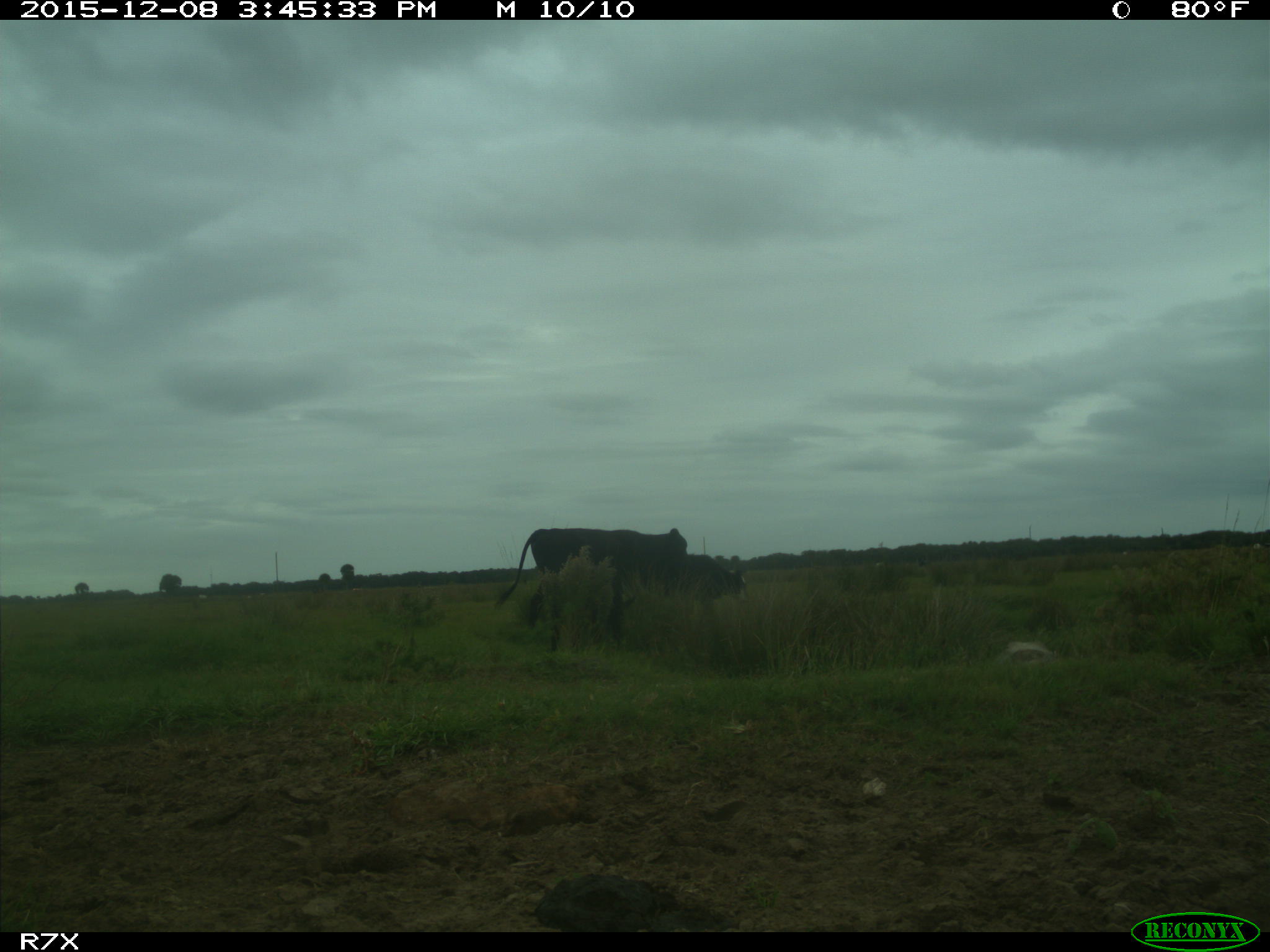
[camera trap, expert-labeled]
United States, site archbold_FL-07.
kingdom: Animalia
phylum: Chordata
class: Mammalia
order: Artiodactyla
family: Bovidae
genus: Bos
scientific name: Bos taurus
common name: domestic cow